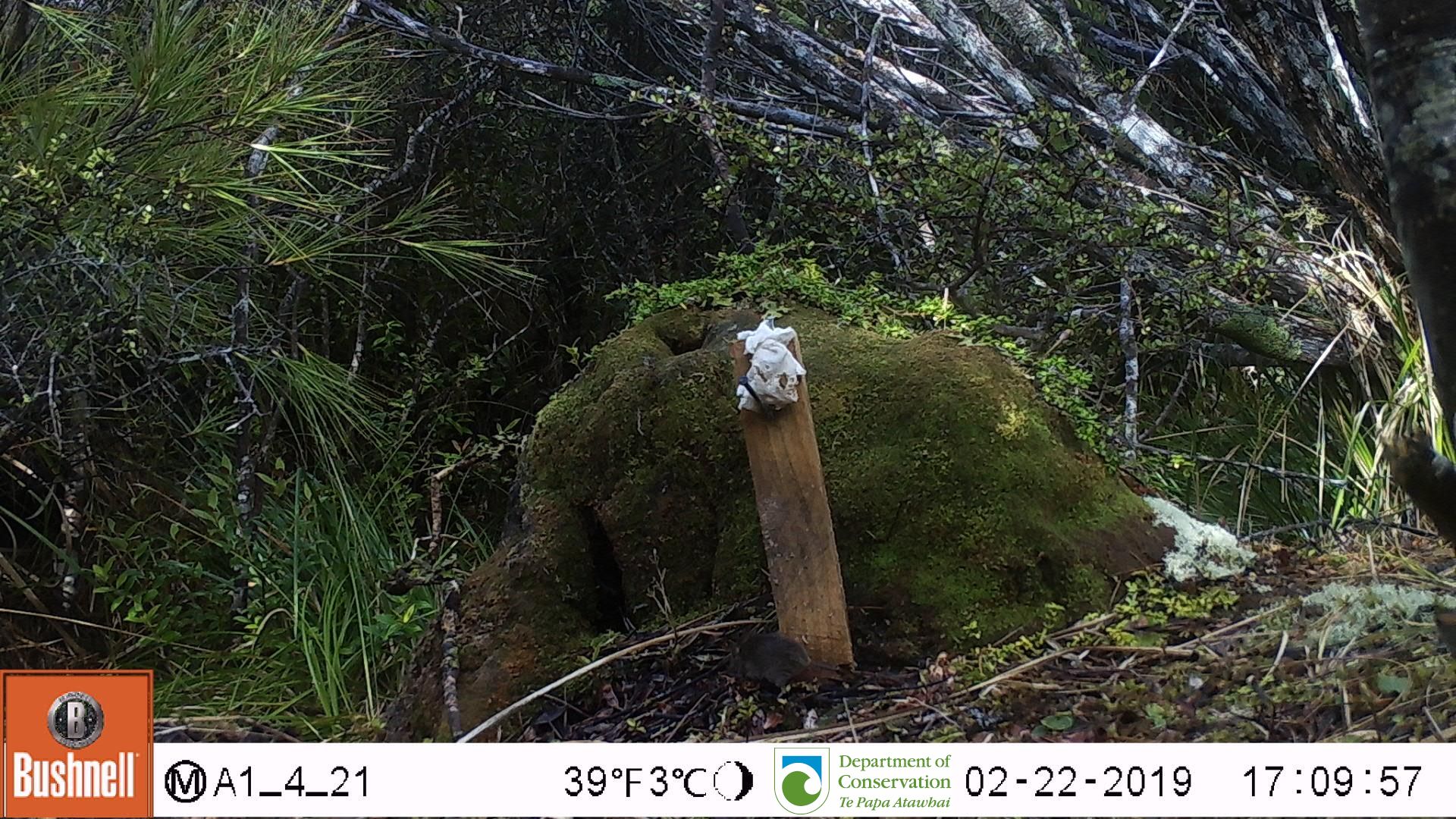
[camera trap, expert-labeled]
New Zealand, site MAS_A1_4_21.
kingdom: Animalia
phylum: Chordata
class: Mammalia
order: Rodentia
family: Muridae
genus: Mus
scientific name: Mus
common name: mouse